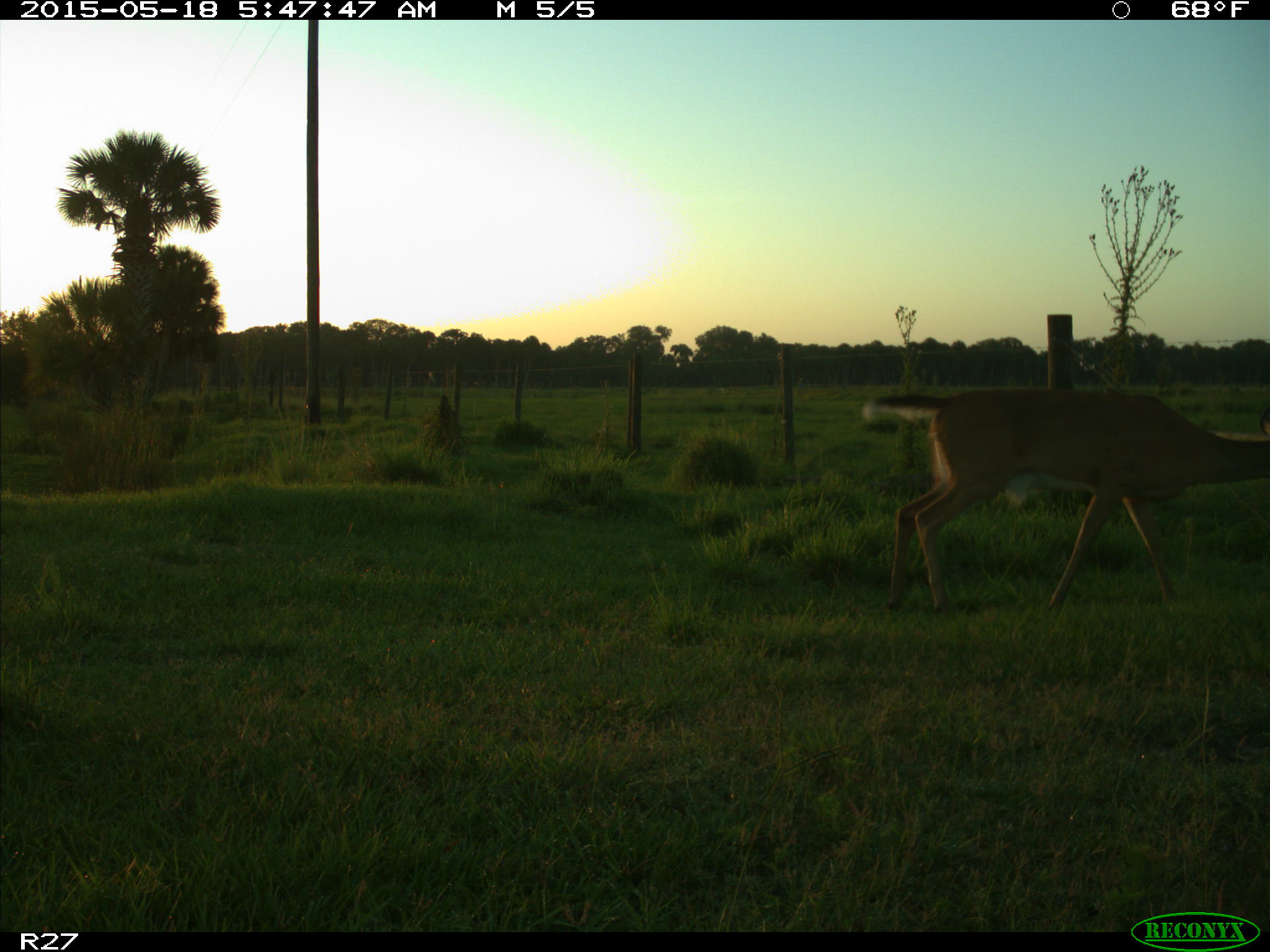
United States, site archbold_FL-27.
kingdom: Animalia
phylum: Chordata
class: Mammalia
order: Artiodactyla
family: Cervidae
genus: Odocoileus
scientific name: Odocoileus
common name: deer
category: unidentified deer